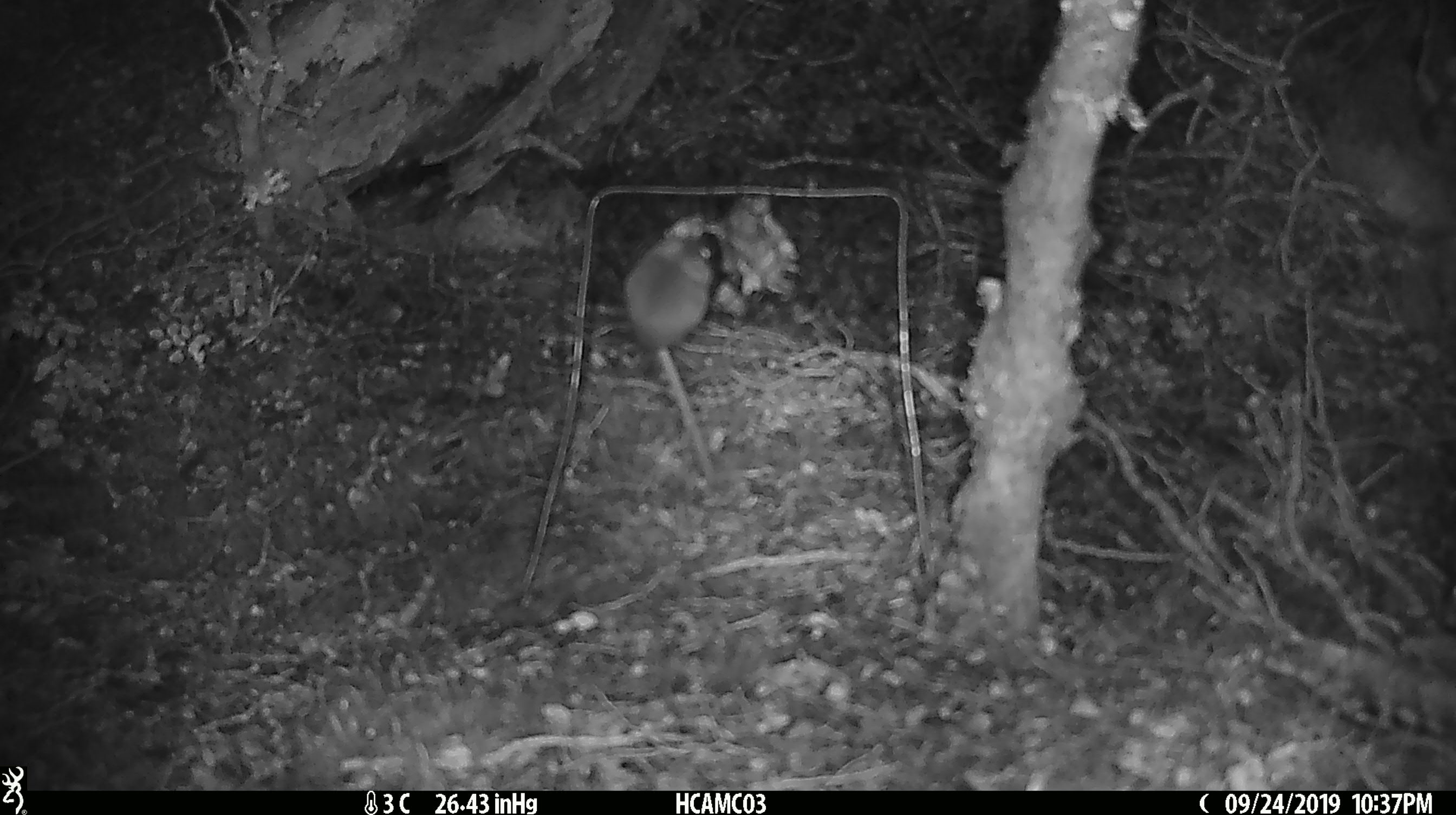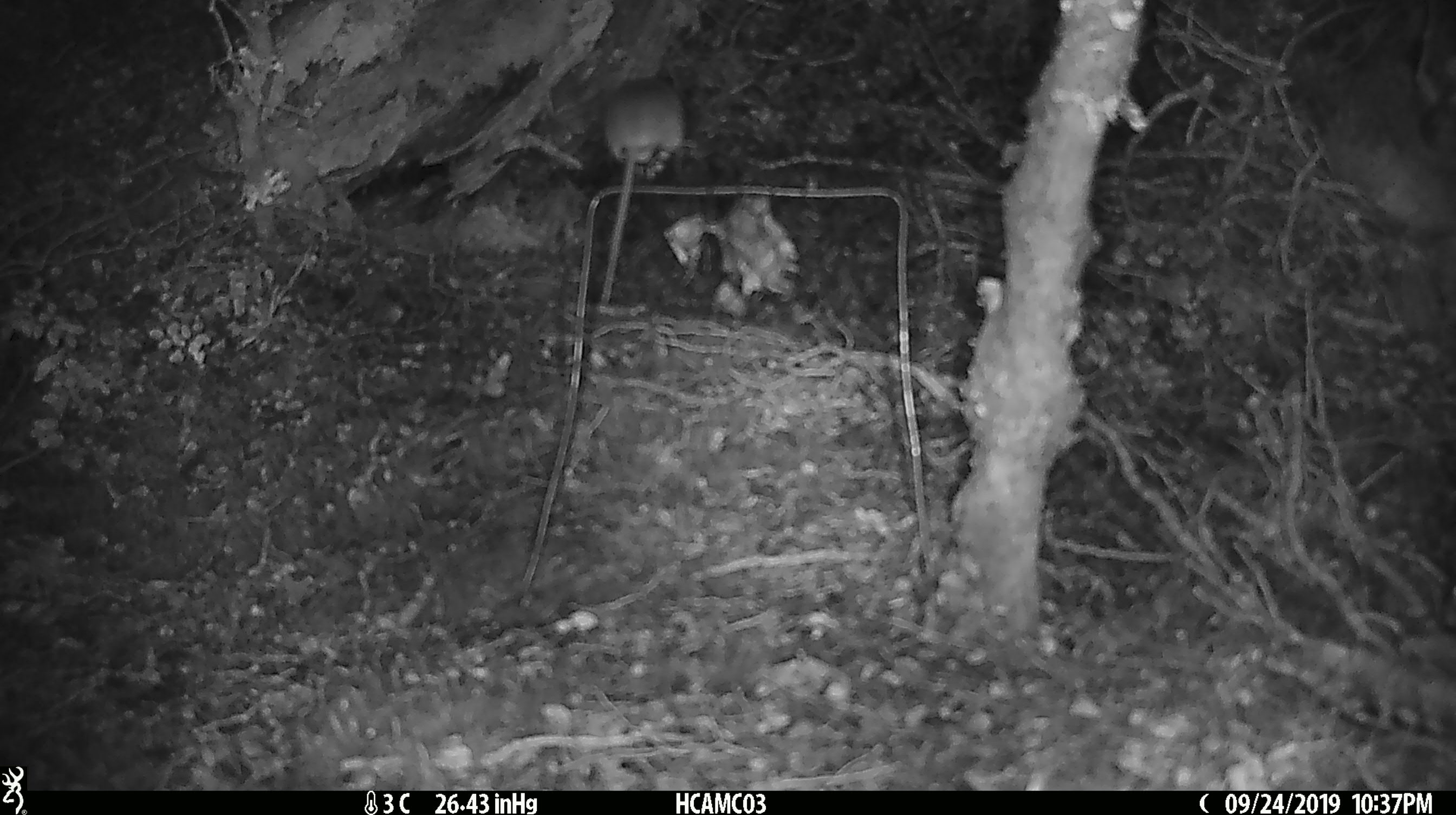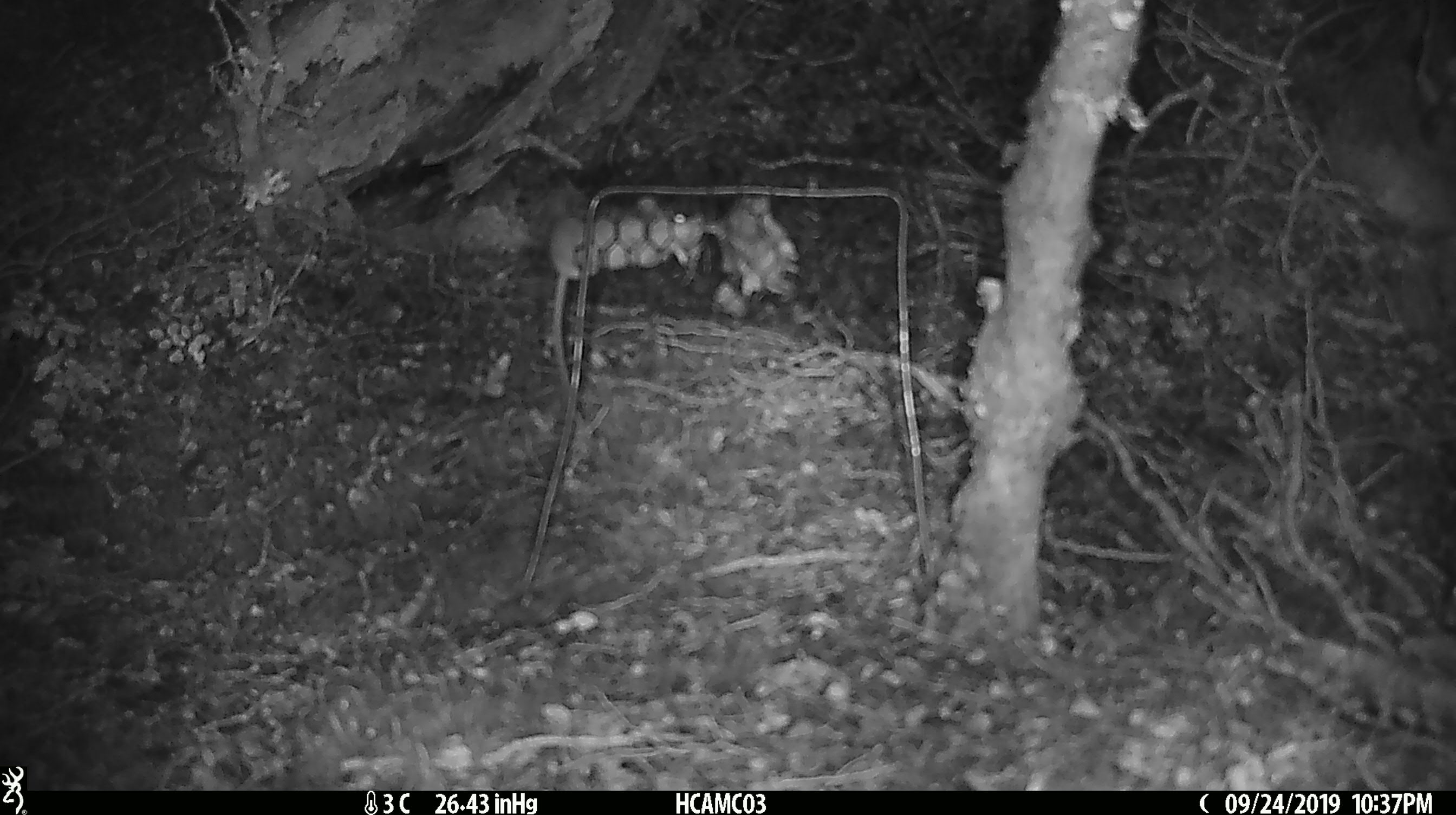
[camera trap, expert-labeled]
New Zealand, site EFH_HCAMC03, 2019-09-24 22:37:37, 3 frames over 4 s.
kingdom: Animalia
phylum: Chordata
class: Mammalia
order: Rodentia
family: Muridae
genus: Mus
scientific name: Mus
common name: mouse